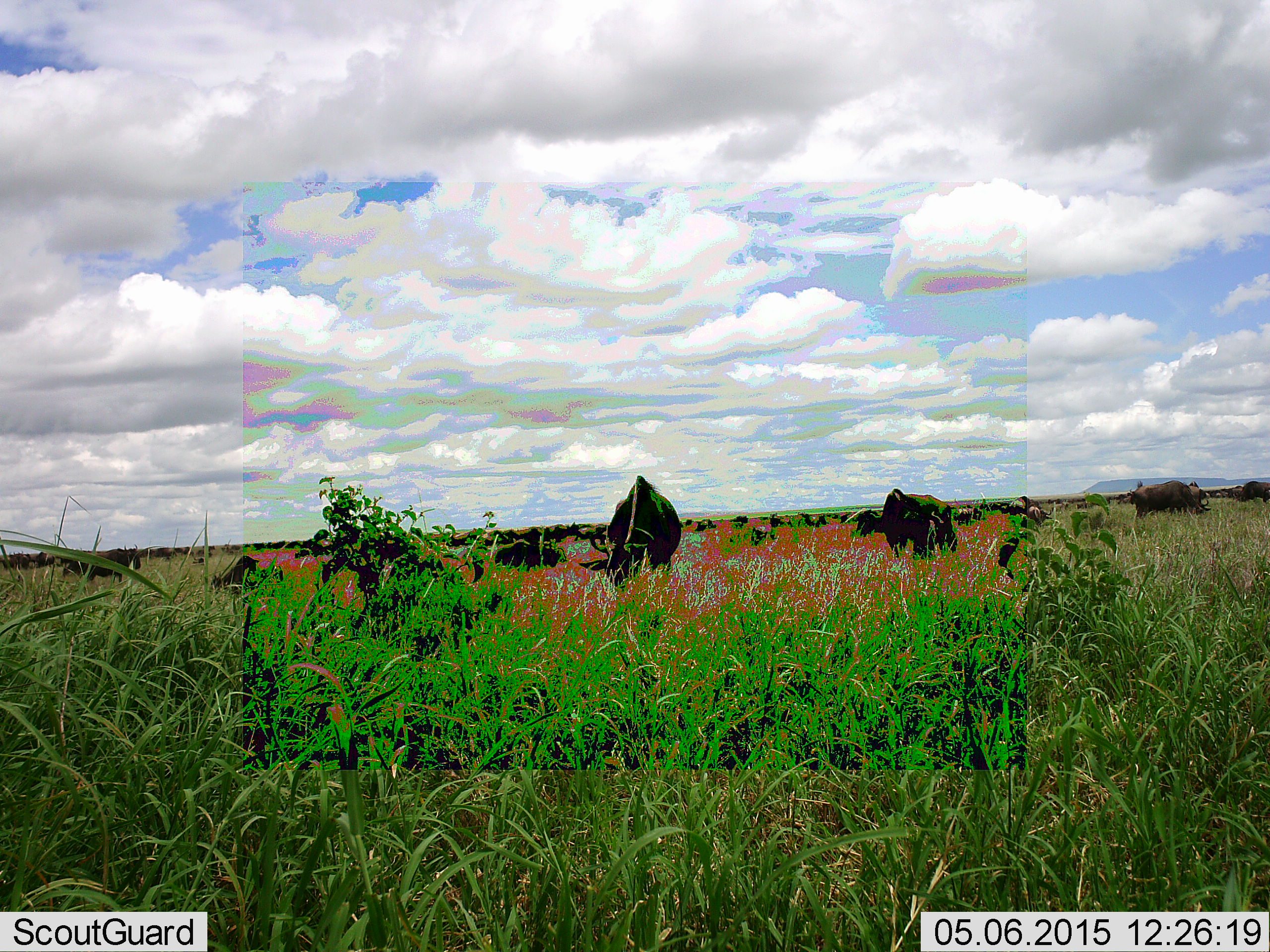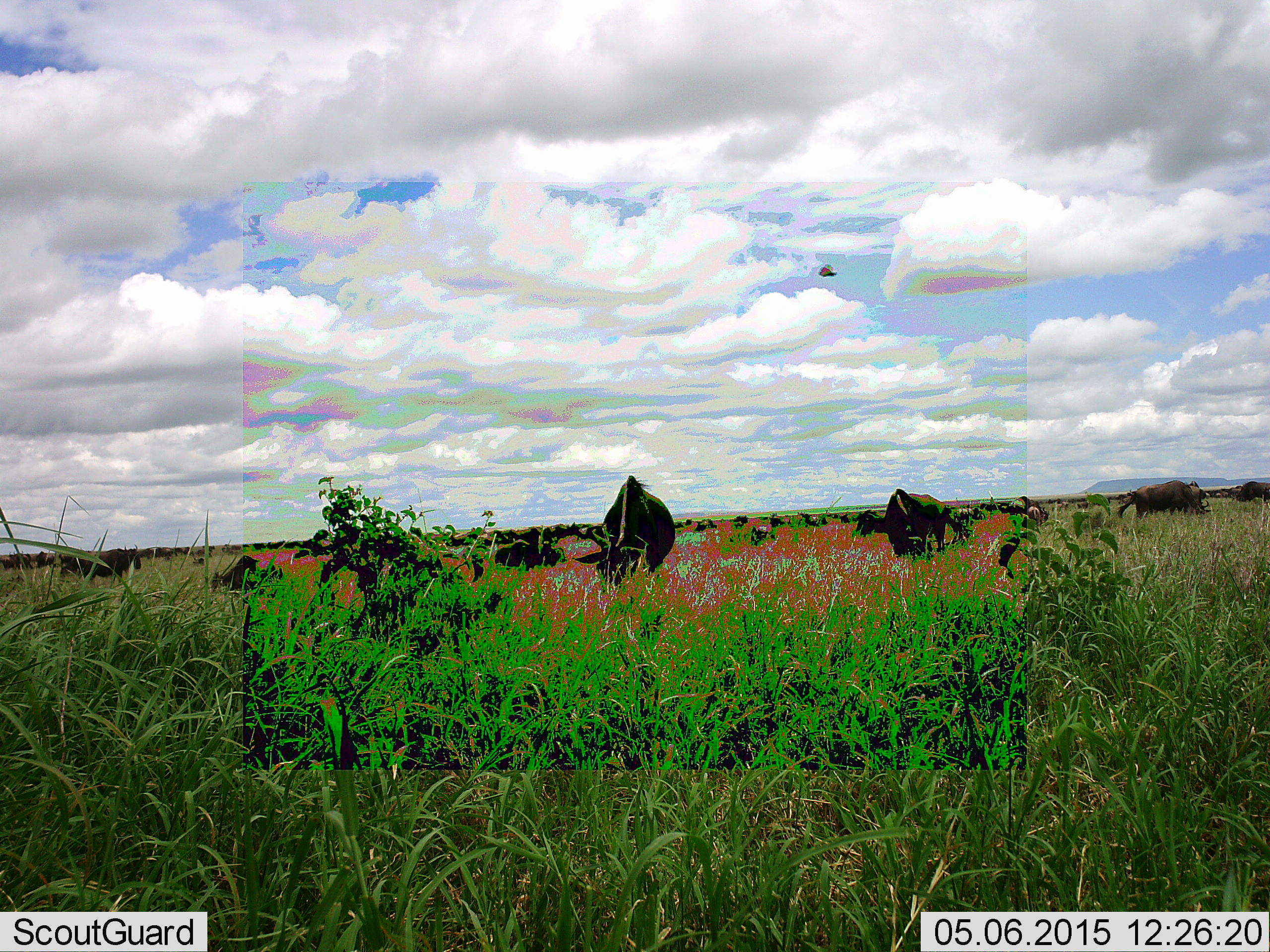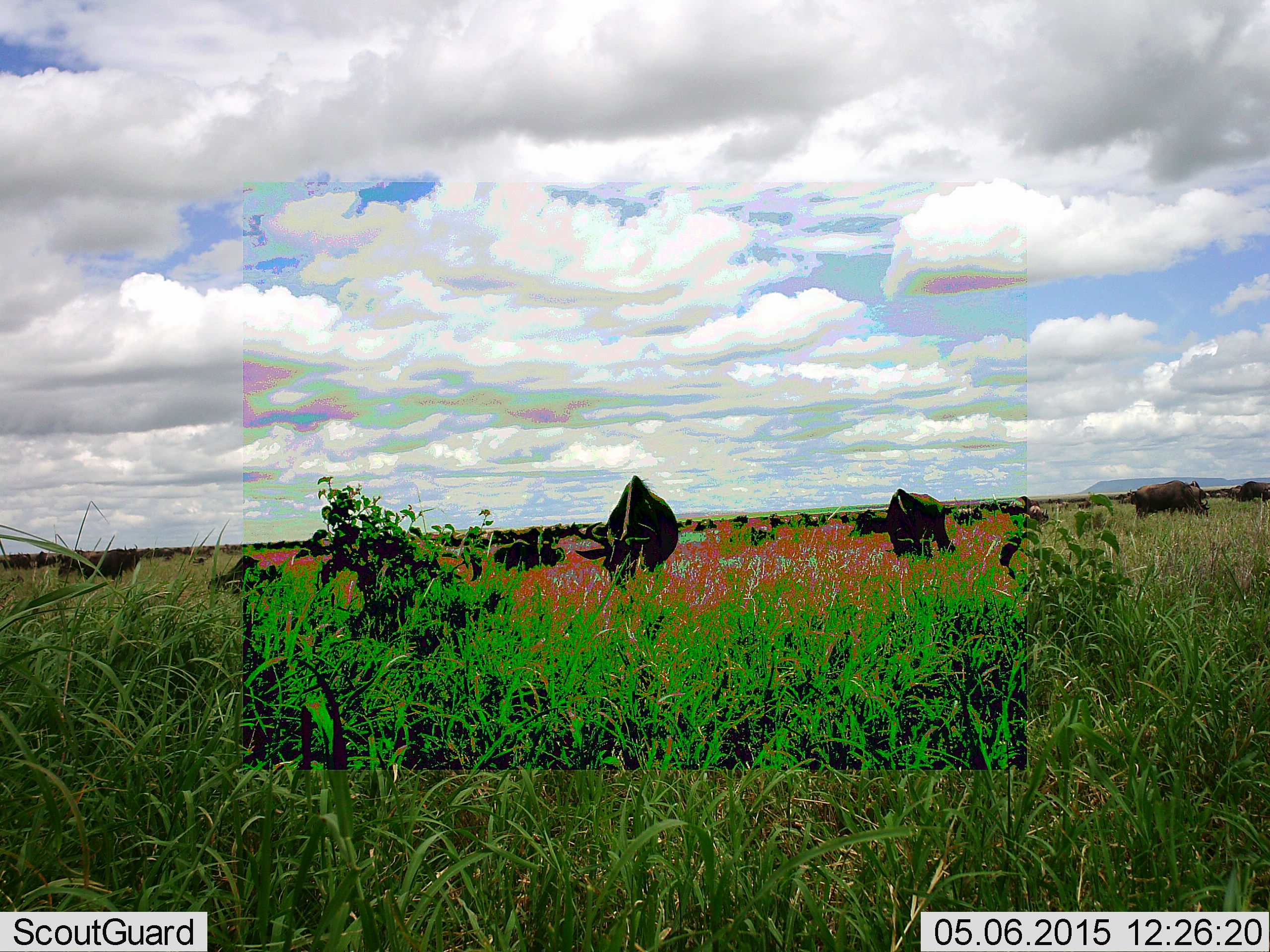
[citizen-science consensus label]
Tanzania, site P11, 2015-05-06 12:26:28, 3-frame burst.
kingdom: Animalia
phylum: Chordata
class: Mammalia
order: Artiodactyla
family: Bovidae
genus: Connochaetes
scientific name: Connochaetes taurinus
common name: blue wildebeest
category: wildebeest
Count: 11-50.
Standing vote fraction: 57%.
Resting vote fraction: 7%.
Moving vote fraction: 29%.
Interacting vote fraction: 0%.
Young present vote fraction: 0%.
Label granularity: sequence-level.